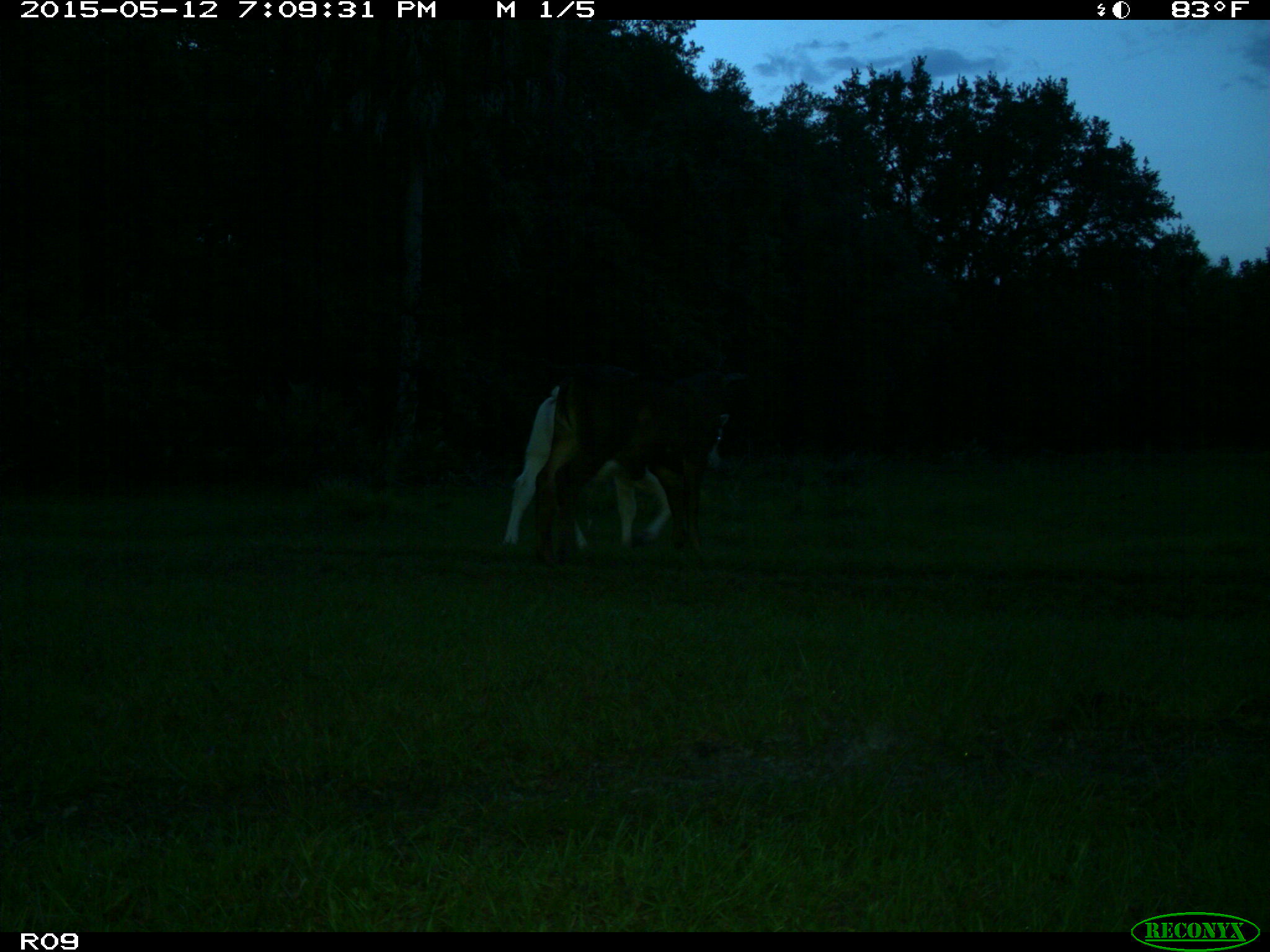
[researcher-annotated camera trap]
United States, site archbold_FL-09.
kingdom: Animalia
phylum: Chordata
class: Mammalia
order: Artiodactyla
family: Bovidae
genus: Bos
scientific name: Bos taurus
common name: domestic cow